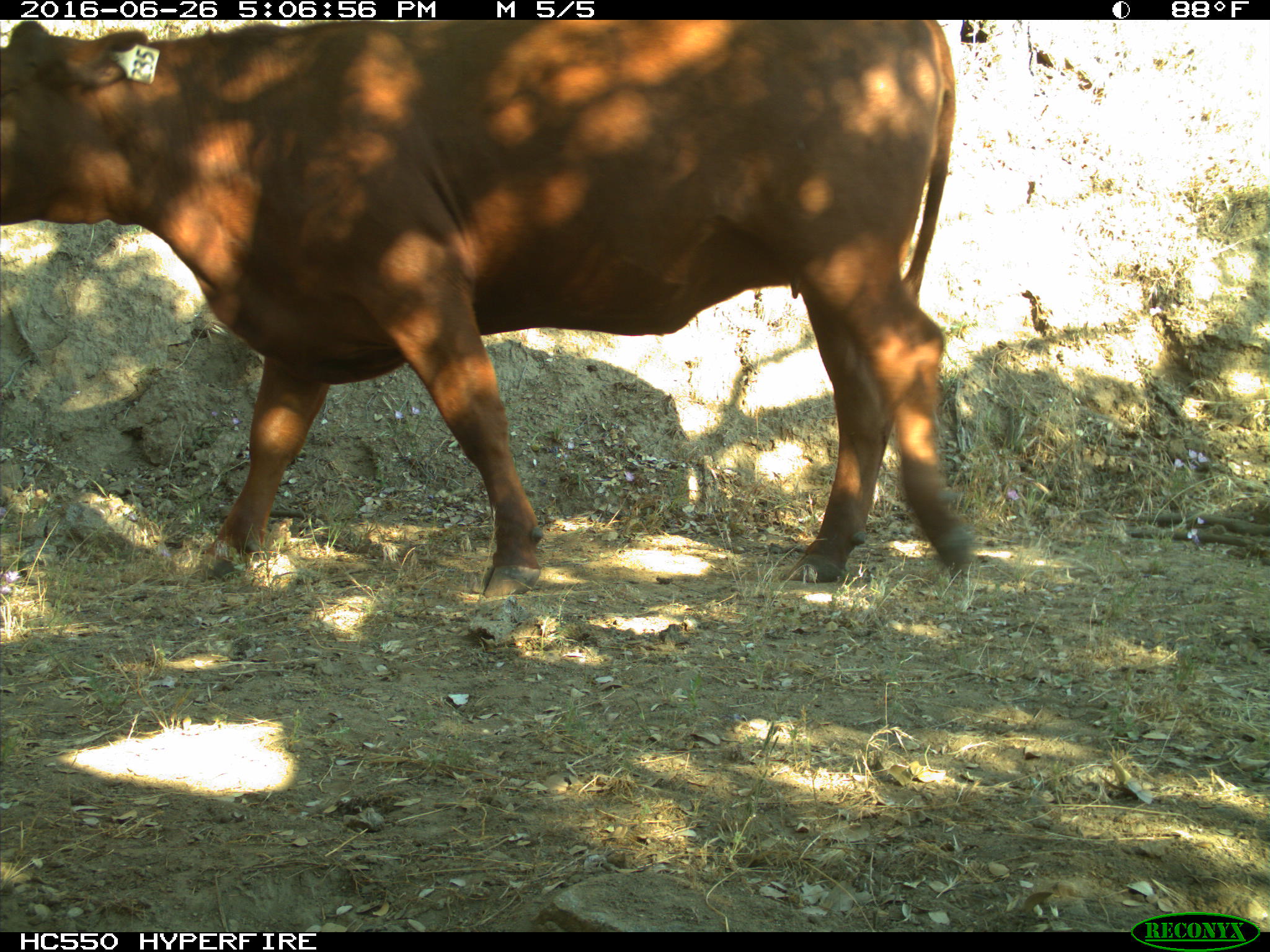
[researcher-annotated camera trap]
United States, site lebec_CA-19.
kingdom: Animalia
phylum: Chordata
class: Mammalia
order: Artiodactyla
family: Bovidae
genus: Bos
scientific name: Bos taurus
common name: domestic cow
Bos taurus (domestic cow).